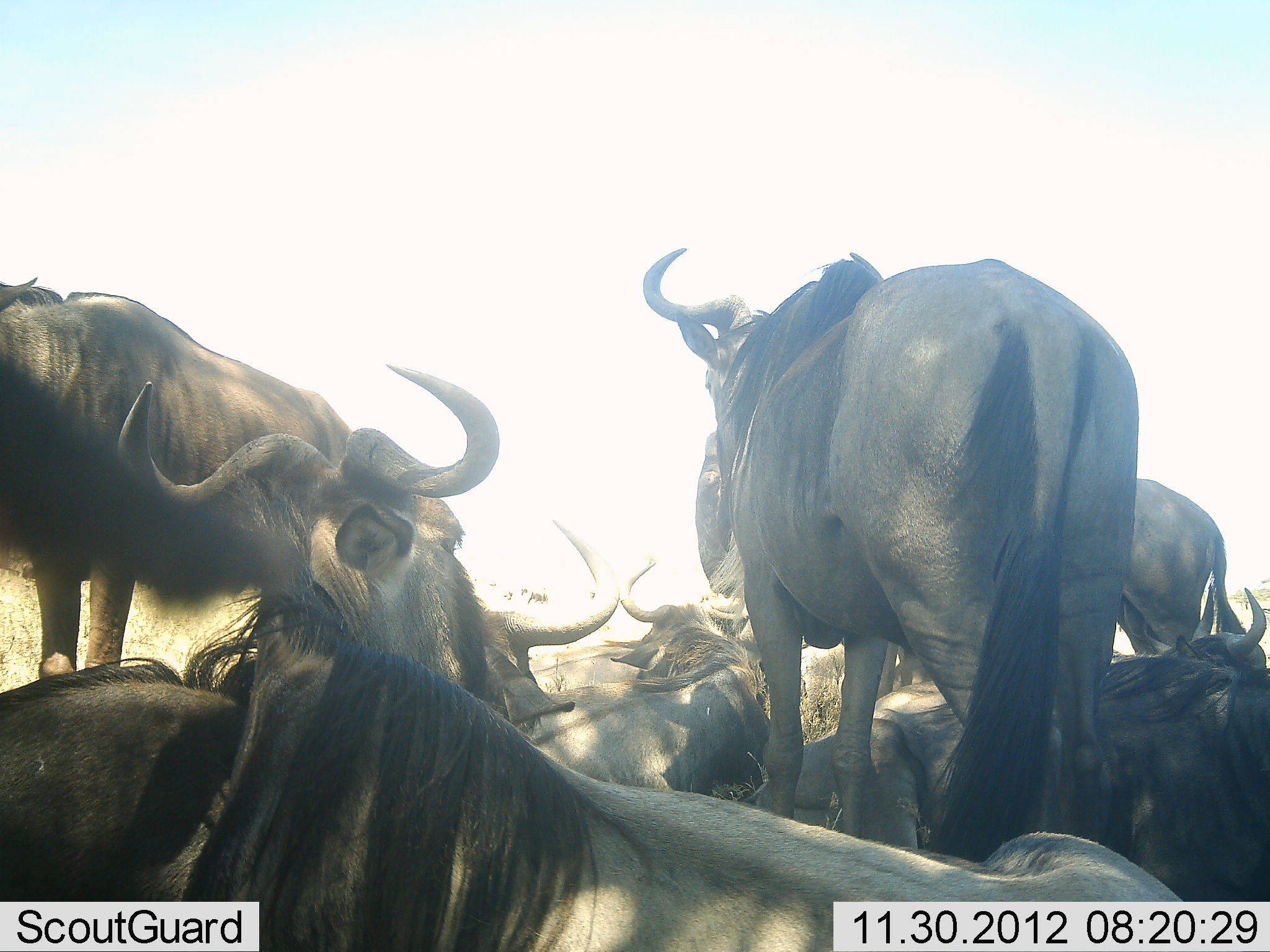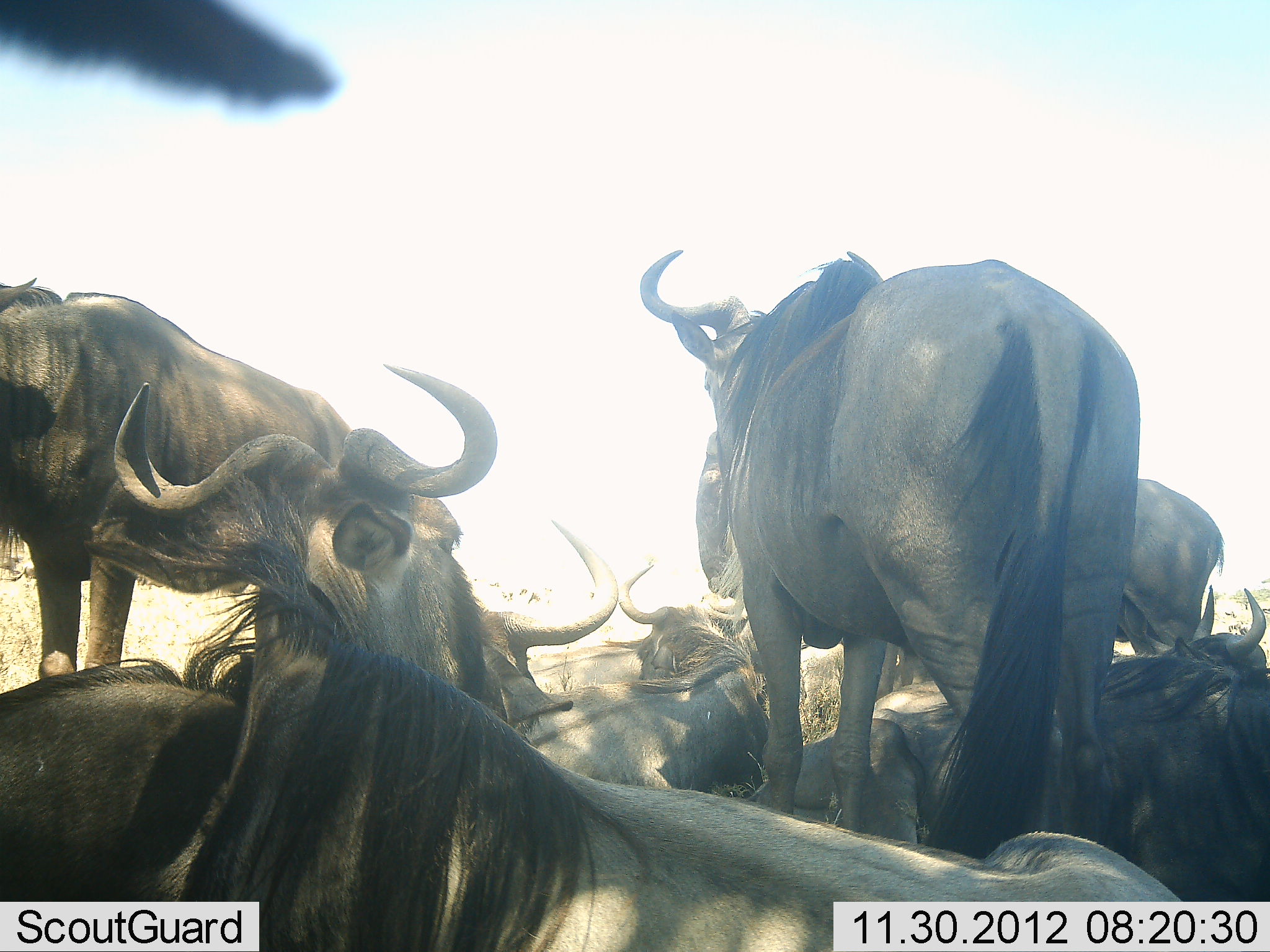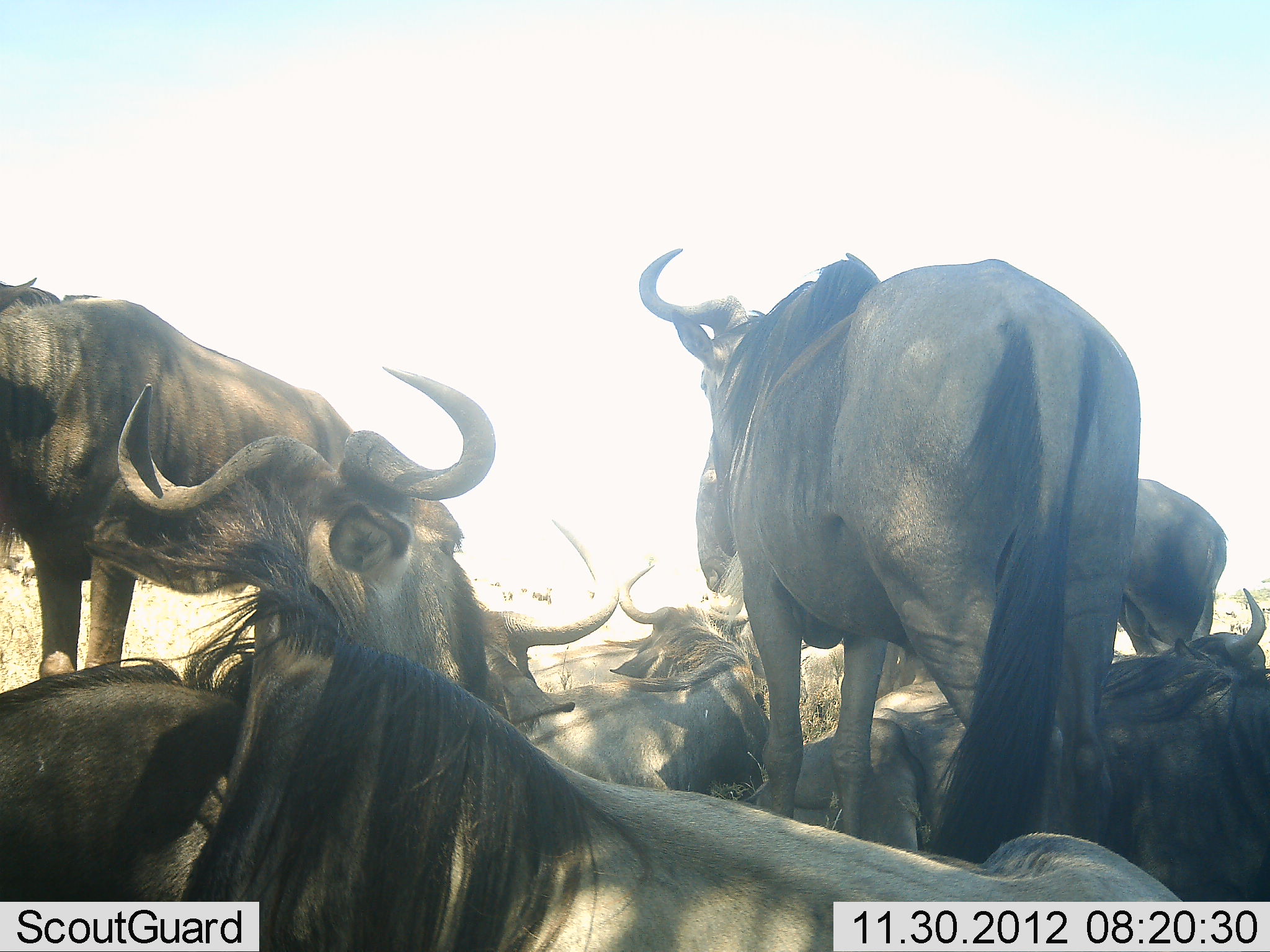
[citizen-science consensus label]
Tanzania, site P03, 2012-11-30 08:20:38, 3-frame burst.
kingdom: Animalia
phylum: Chordata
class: Mammalia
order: Artiodactyla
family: Bovidae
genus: Connochaetes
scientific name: Connochaetes taurinus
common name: blue wildebeest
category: wildebeest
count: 10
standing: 70%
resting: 100%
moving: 0%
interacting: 0%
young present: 0%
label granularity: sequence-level